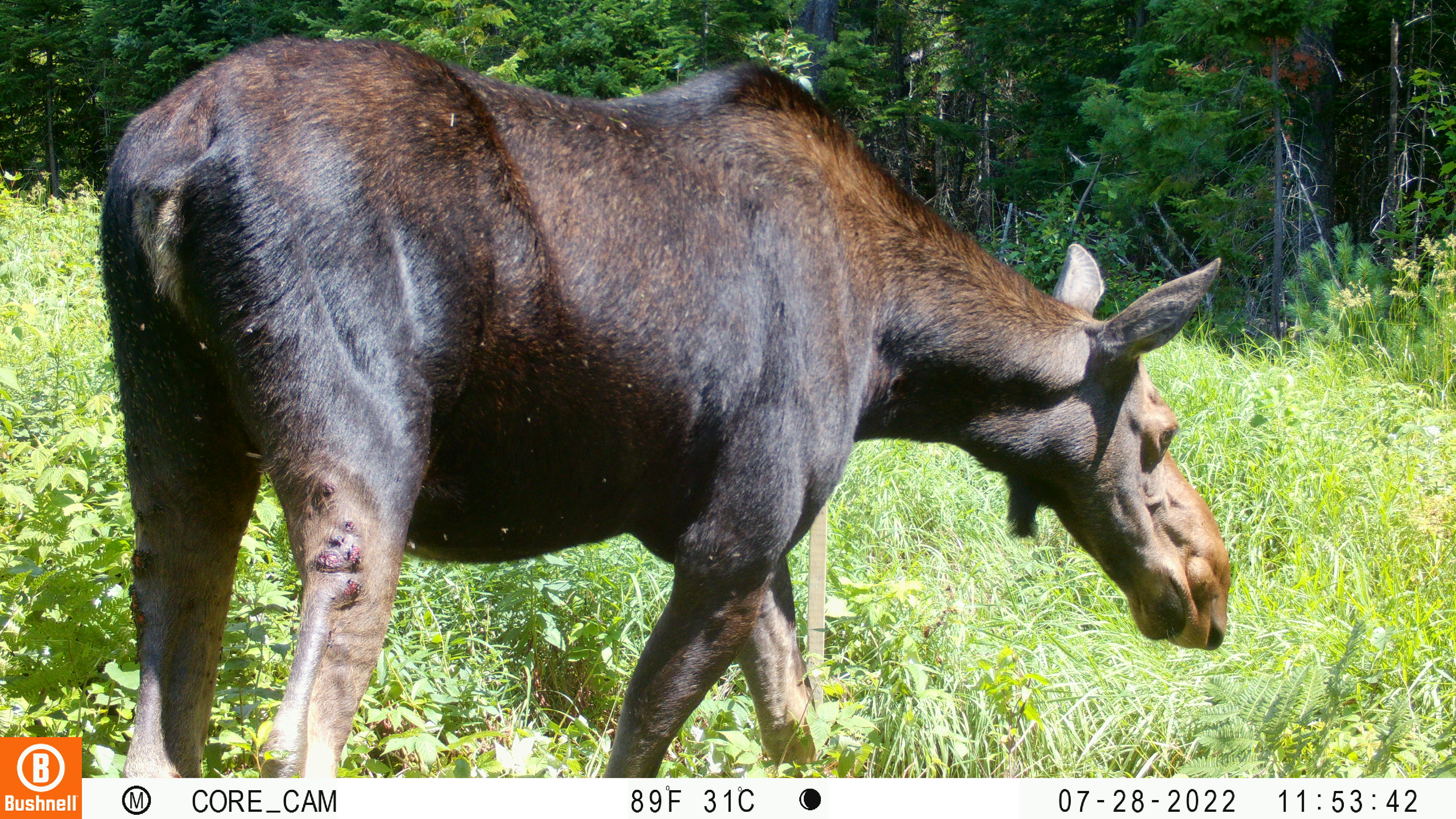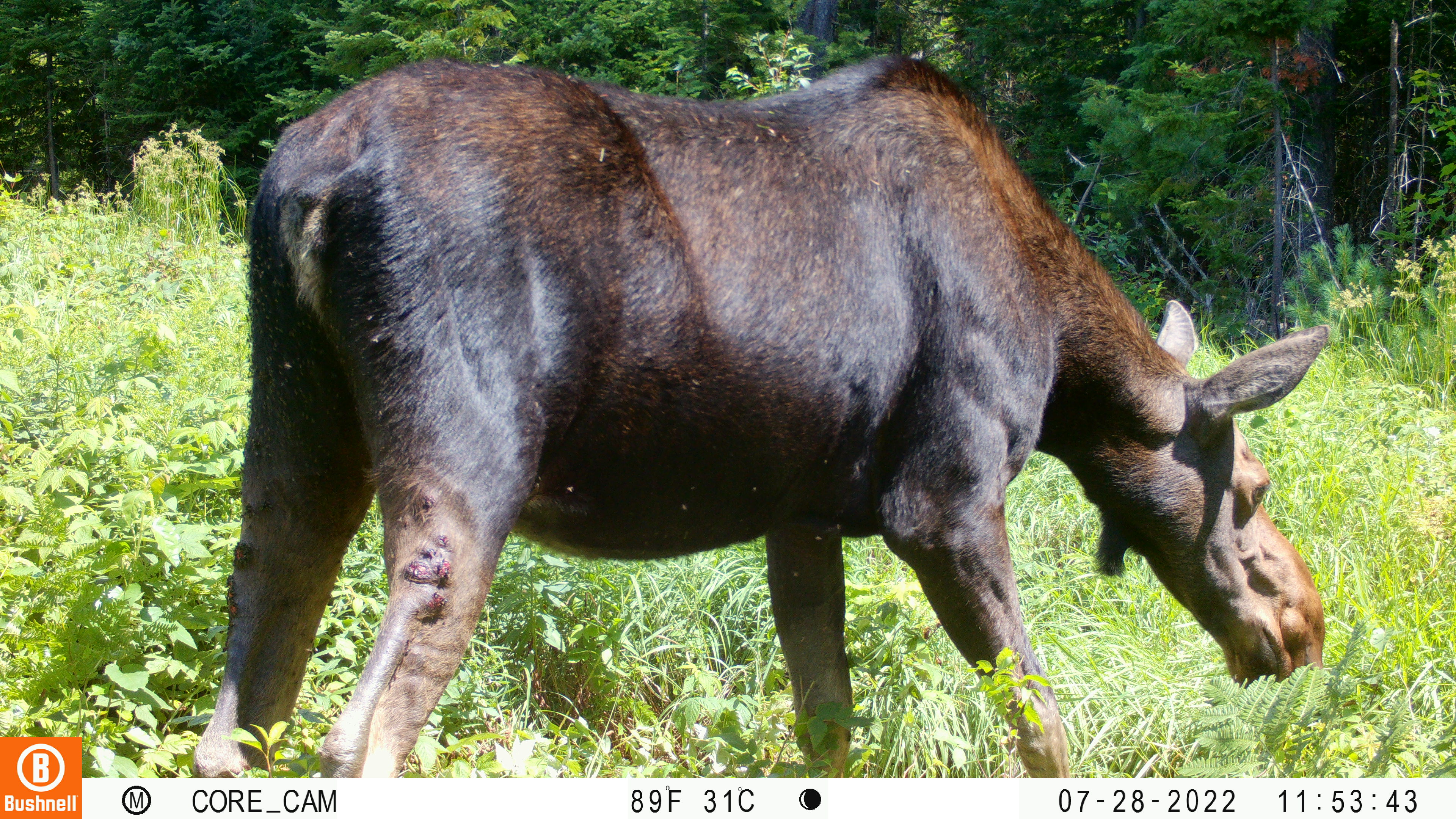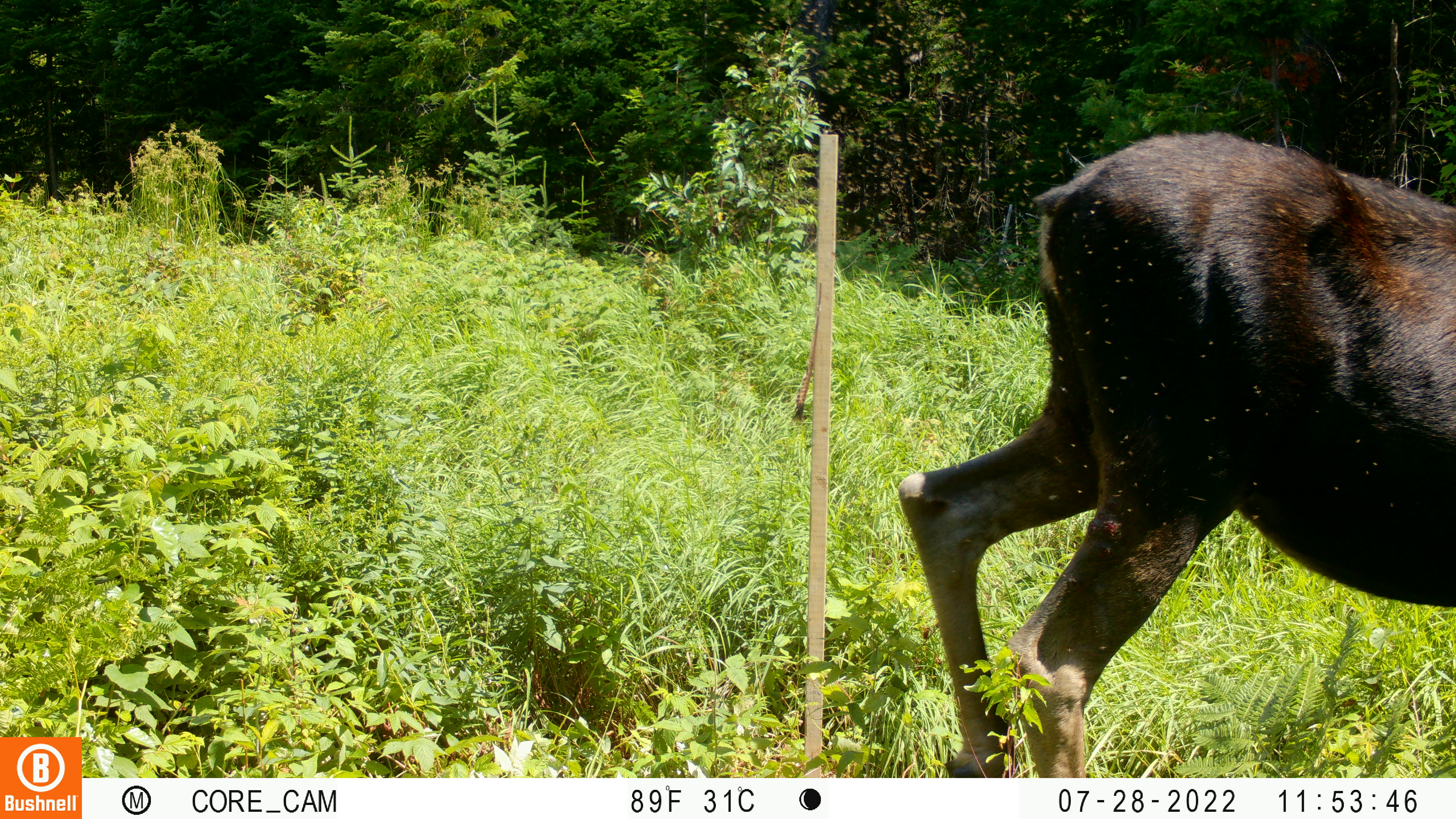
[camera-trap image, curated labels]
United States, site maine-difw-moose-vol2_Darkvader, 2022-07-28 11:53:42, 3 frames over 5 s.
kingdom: Animalia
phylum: Chordata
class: Mammalia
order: Artiodactyla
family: Cervidae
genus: Alces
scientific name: Alces alces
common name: moose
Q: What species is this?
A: Moose (Alces alces).